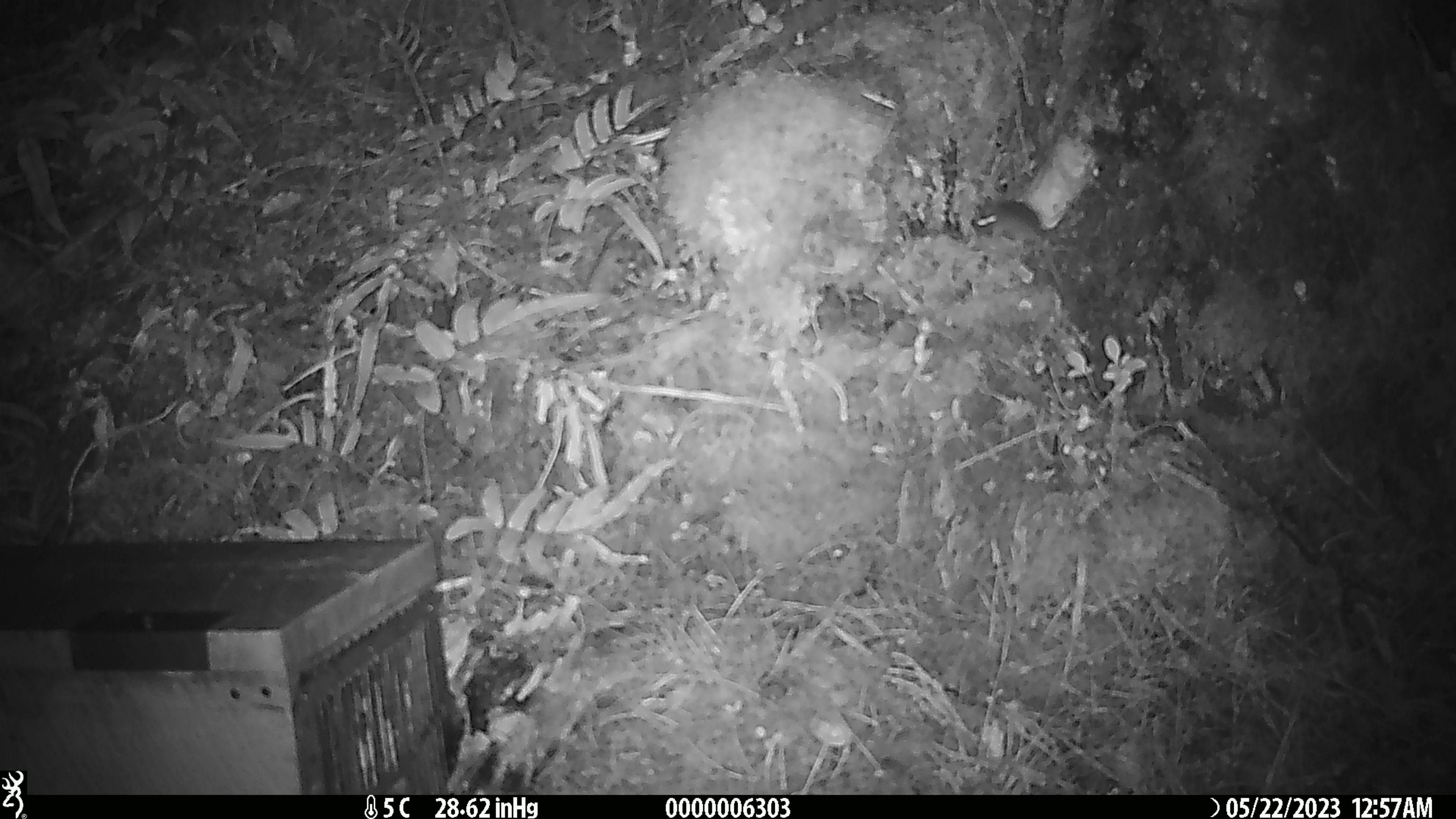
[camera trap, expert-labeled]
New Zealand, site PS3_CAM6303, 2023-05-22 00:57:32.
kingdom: Animalia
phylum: Chordata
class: Mammalia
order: Rodentia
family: Muridae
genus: Mus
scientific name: Mus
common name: mouse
Mouse (Mus).